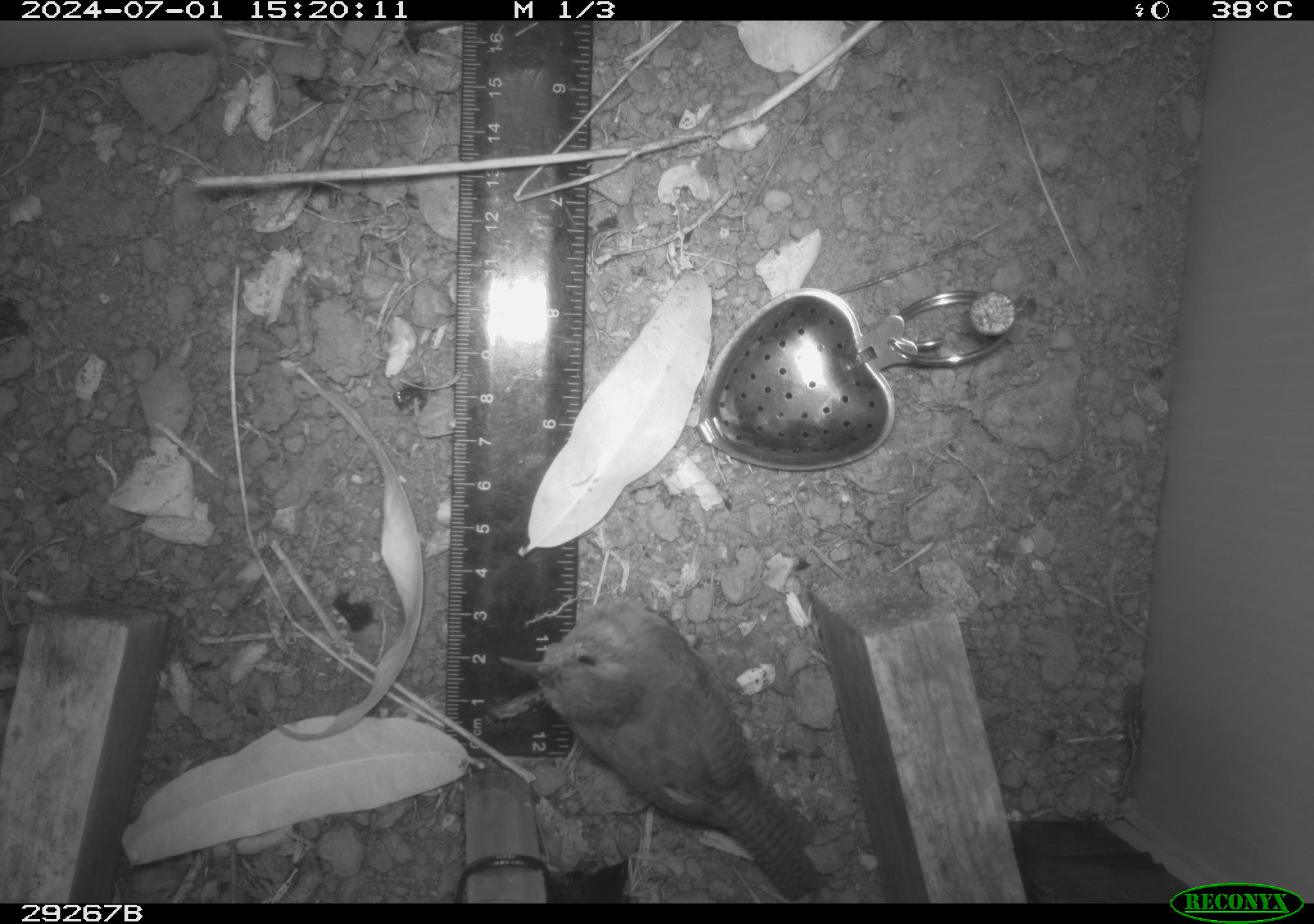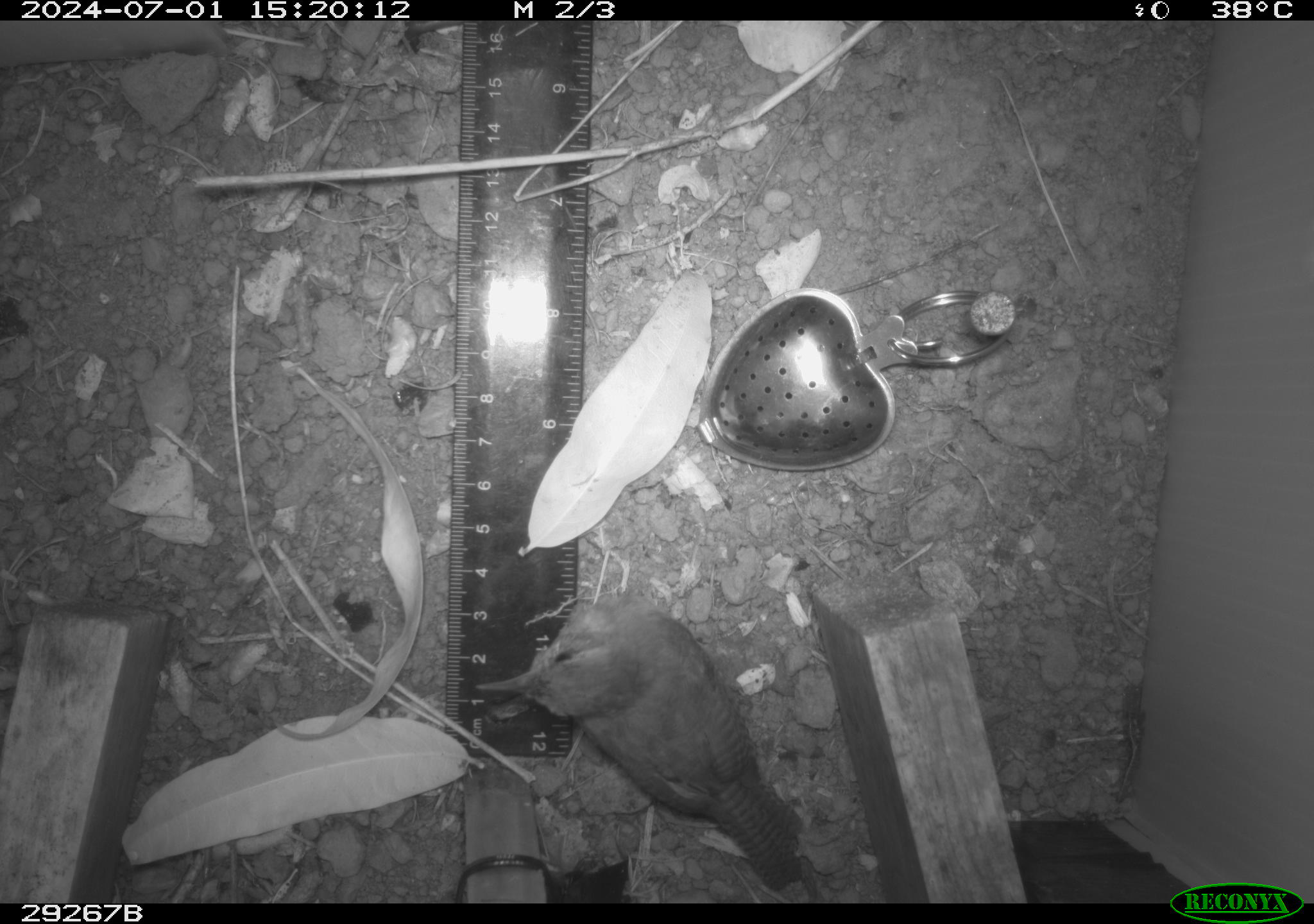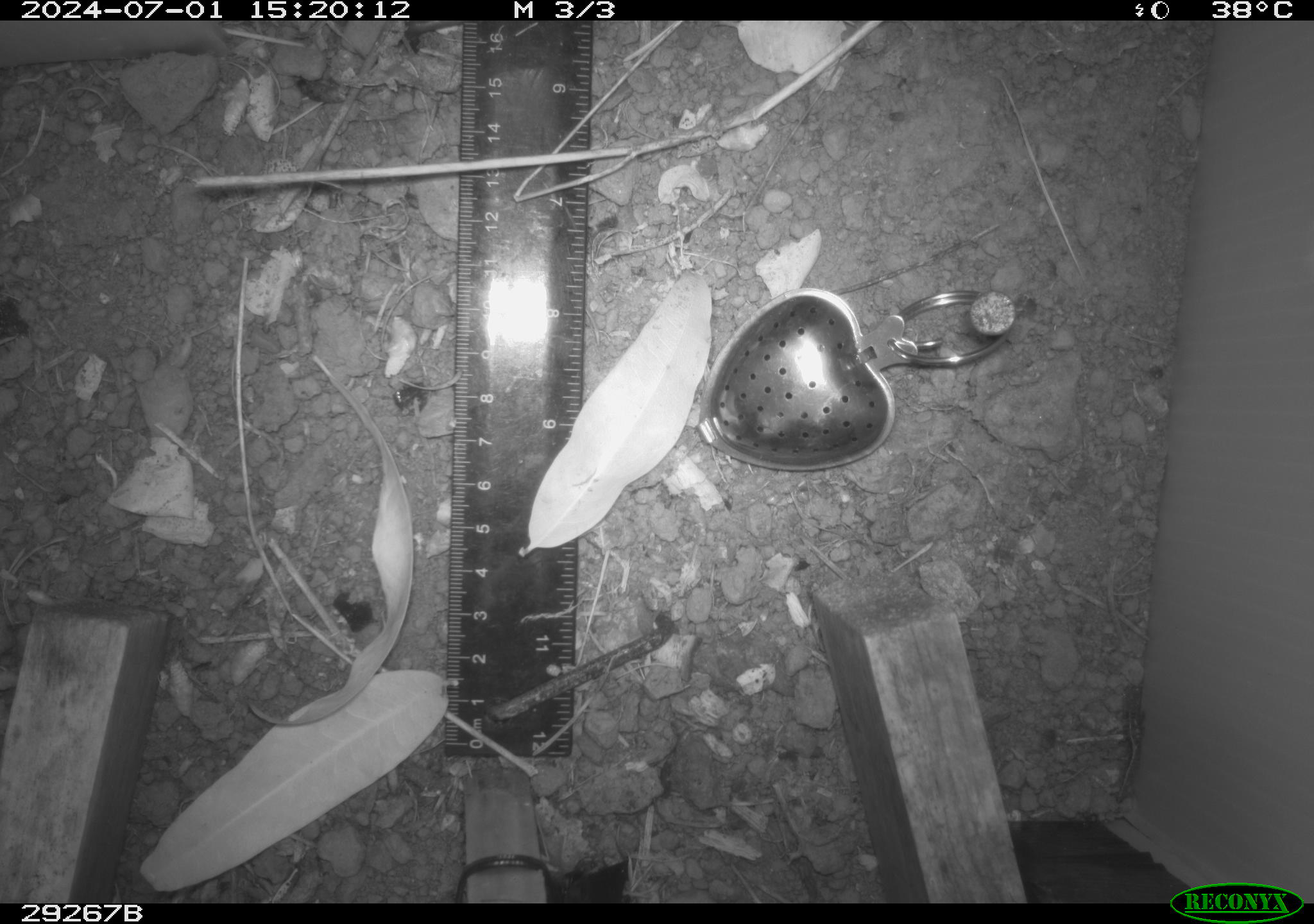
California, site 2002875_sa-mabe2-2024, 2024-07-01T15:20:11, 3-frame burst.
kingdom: Animalia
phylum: Chordata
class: Aves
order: Passeriformes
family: Troglodytidae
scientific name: Troglodytidae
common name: wren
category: troglodytidae family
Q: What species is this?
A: Troglodytidae family (wren) (Troglodytidae).